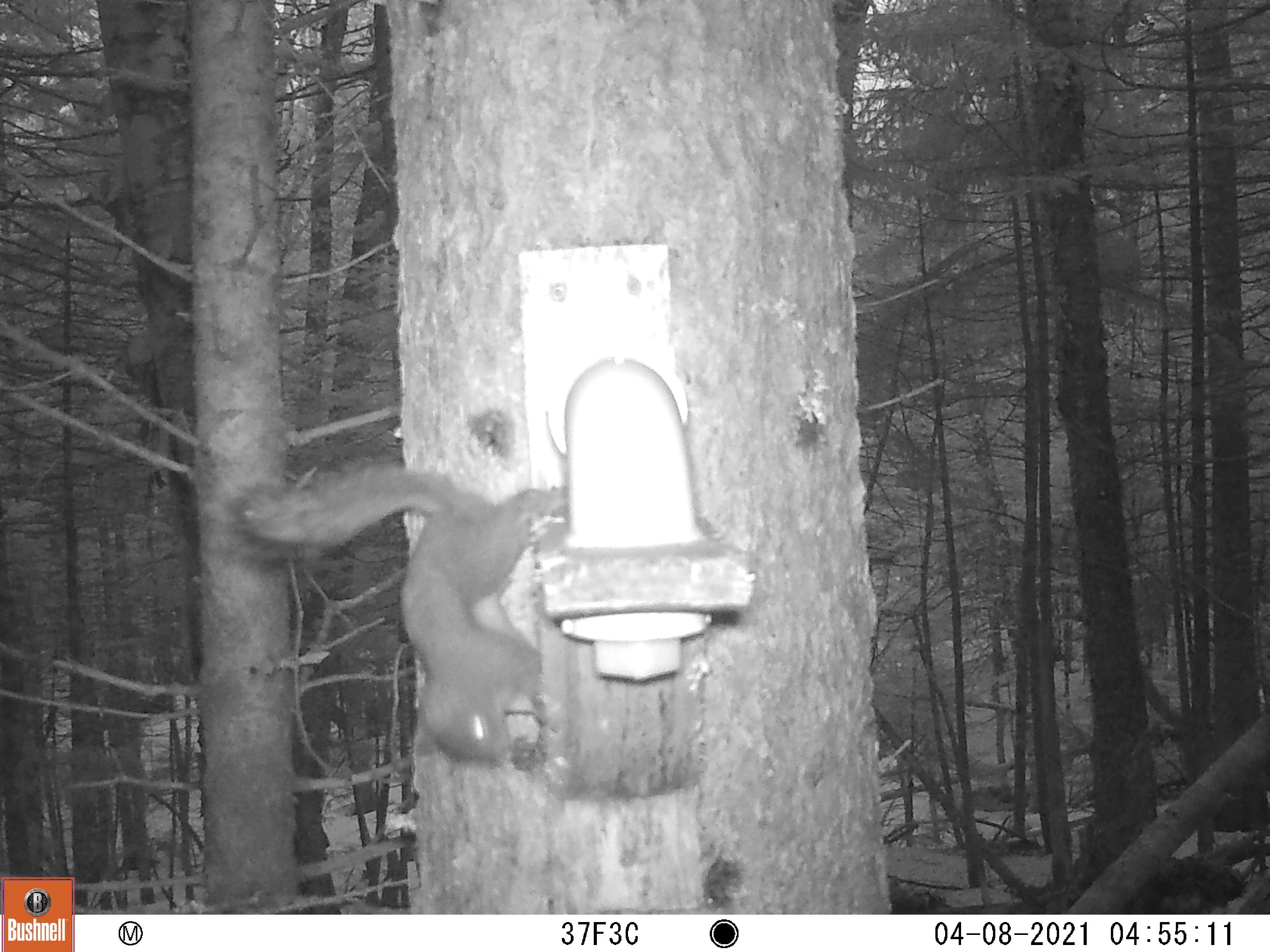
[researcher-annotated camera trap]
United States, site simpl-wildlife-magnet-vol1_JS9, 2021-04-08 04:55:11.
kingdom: Animalia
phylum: Chordata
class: Mammalia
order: Rodentia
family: Sciuridae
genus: Tamiasciurus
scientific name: Tamiasciurus hudsonicus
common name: red squirrel